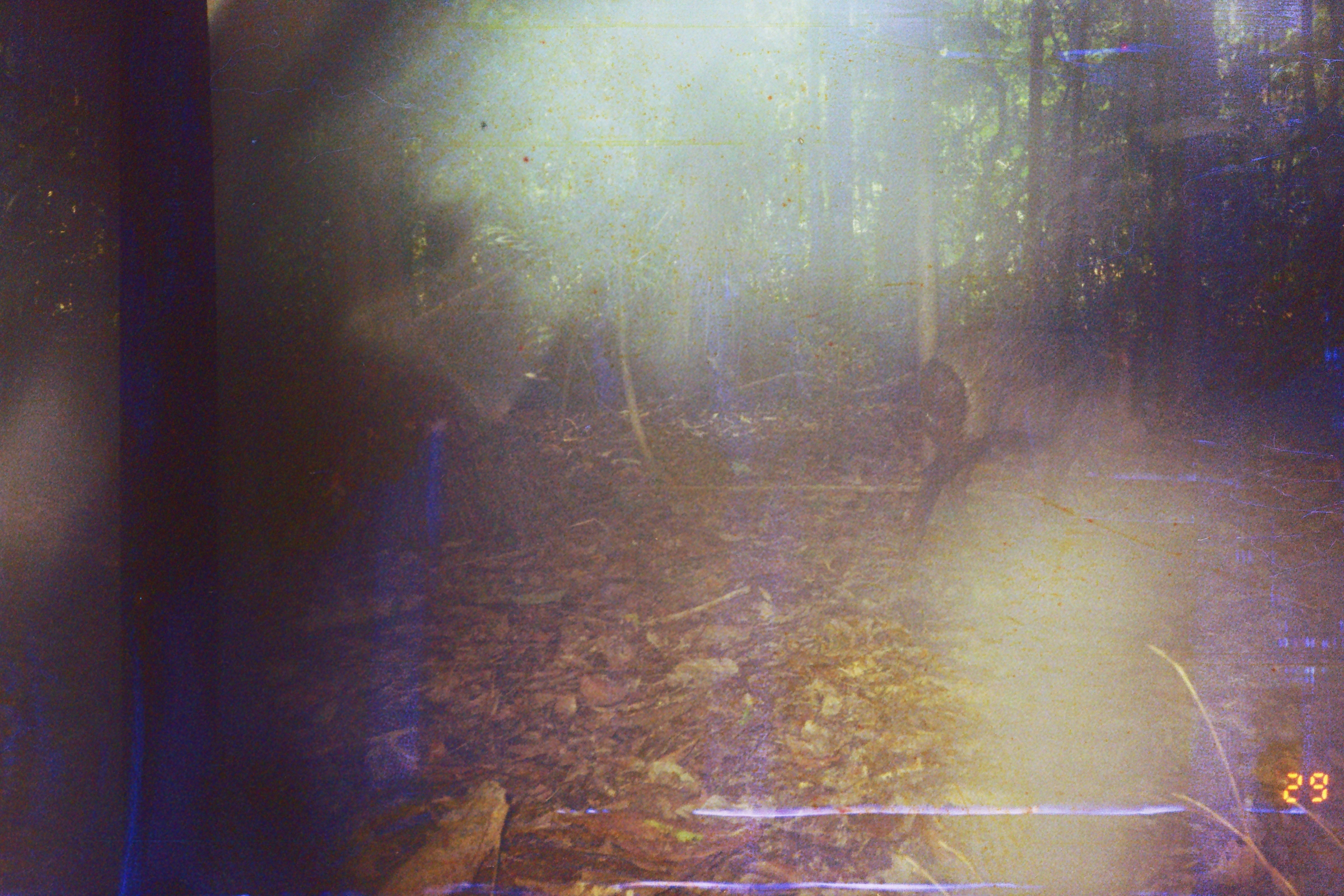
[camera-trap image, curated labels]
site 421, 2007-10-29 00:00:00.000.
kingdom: Animalia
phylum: Chordata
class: Mammalia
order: Artiodactyla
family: Tayassuidae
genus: Tayassu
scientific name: Tayassu pecari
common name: white-lipped peccary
Tayassu pecari (white-lipped peccary).